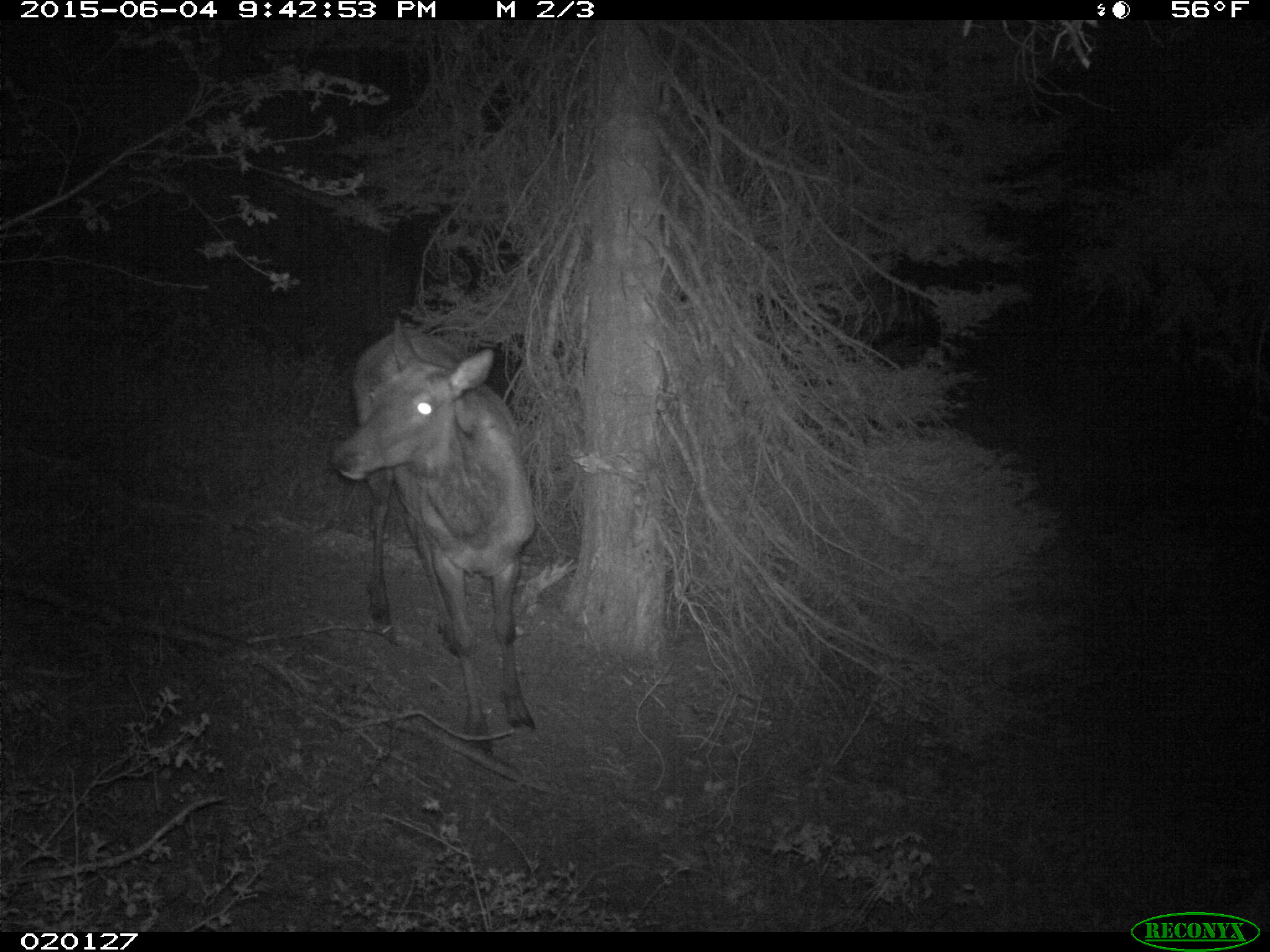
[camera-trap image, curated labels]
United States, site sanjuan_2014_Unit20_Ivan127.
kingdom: Animalia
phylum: Chordata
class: Mammalia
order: Artiodactyla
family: Cervidae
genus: Cervus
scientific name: Cervus elaphus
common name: red deer